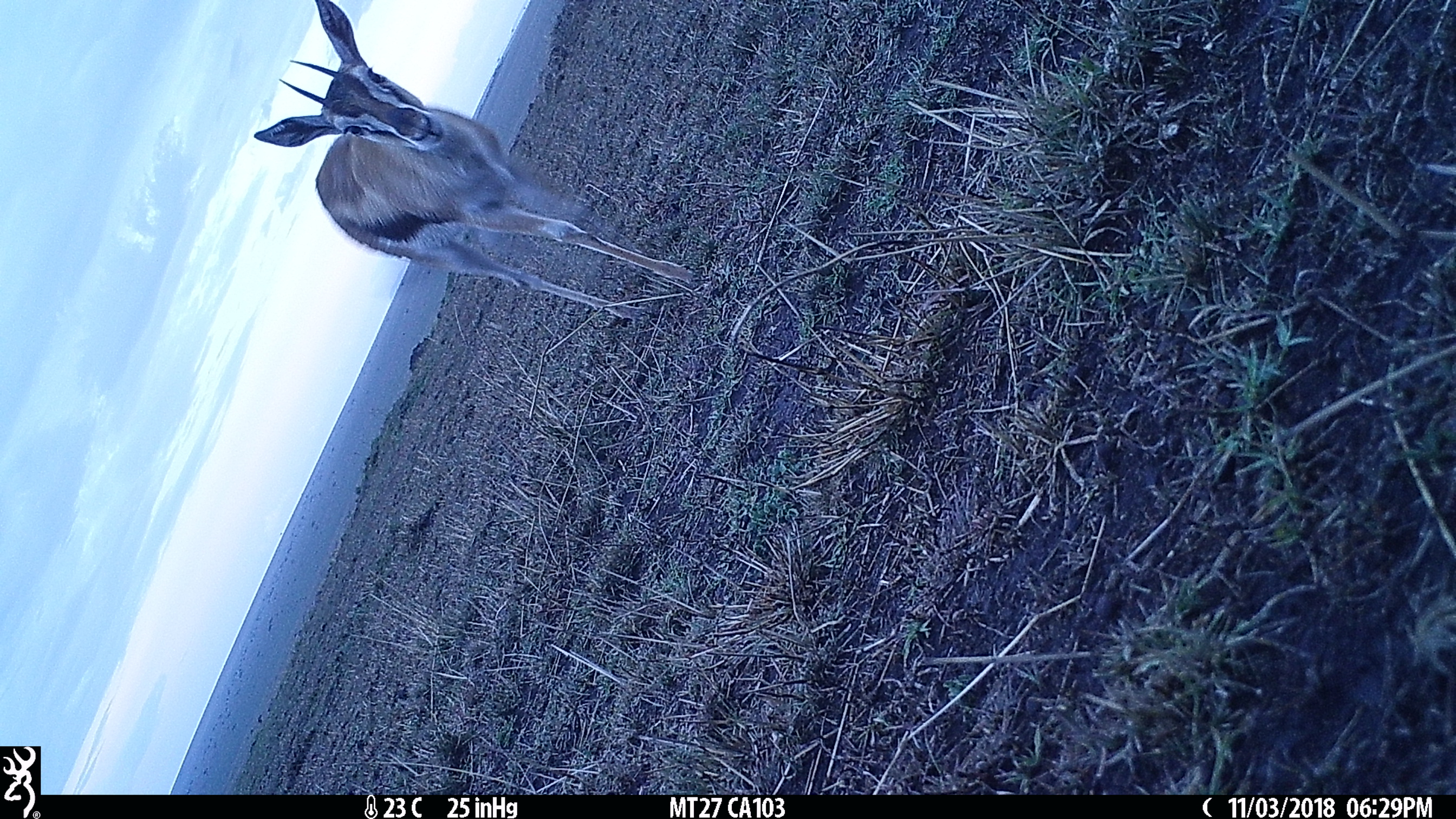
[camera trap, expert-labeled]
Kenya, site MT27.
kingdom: Animalia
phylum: Chordata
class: Mammalia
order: Artiodactyla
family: Bovidae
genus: Eudorcas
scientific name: Eudorcas thomsonii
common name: thomon's gazelle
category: gazelle thomsons